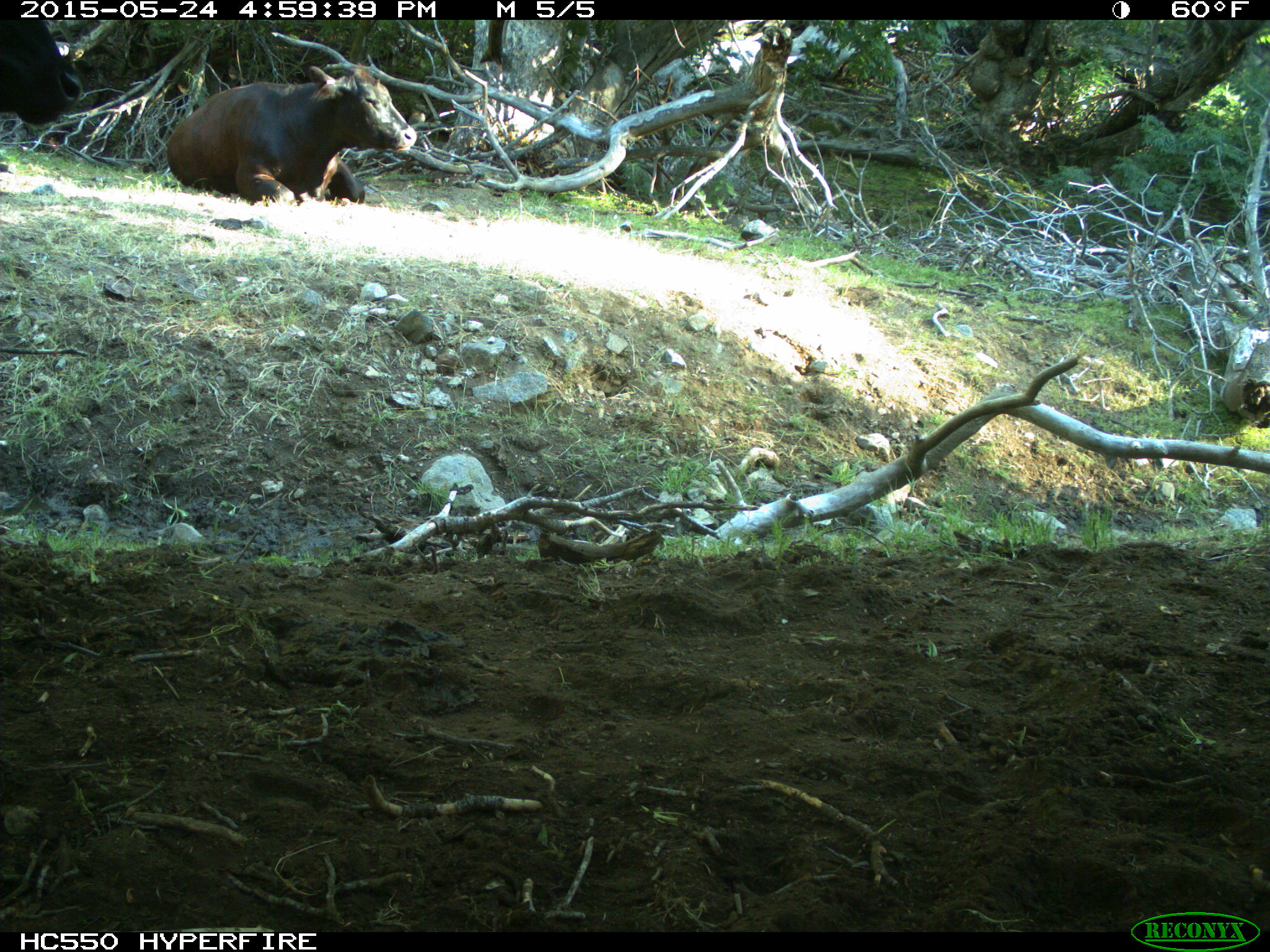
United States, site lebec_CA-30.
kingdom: Animalia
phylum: Chordata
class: Mammalia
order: Artiodactyla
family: Bovidae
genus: Bos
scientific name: Bos taurus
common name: domestic cow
Bos taurus (domestic cow).